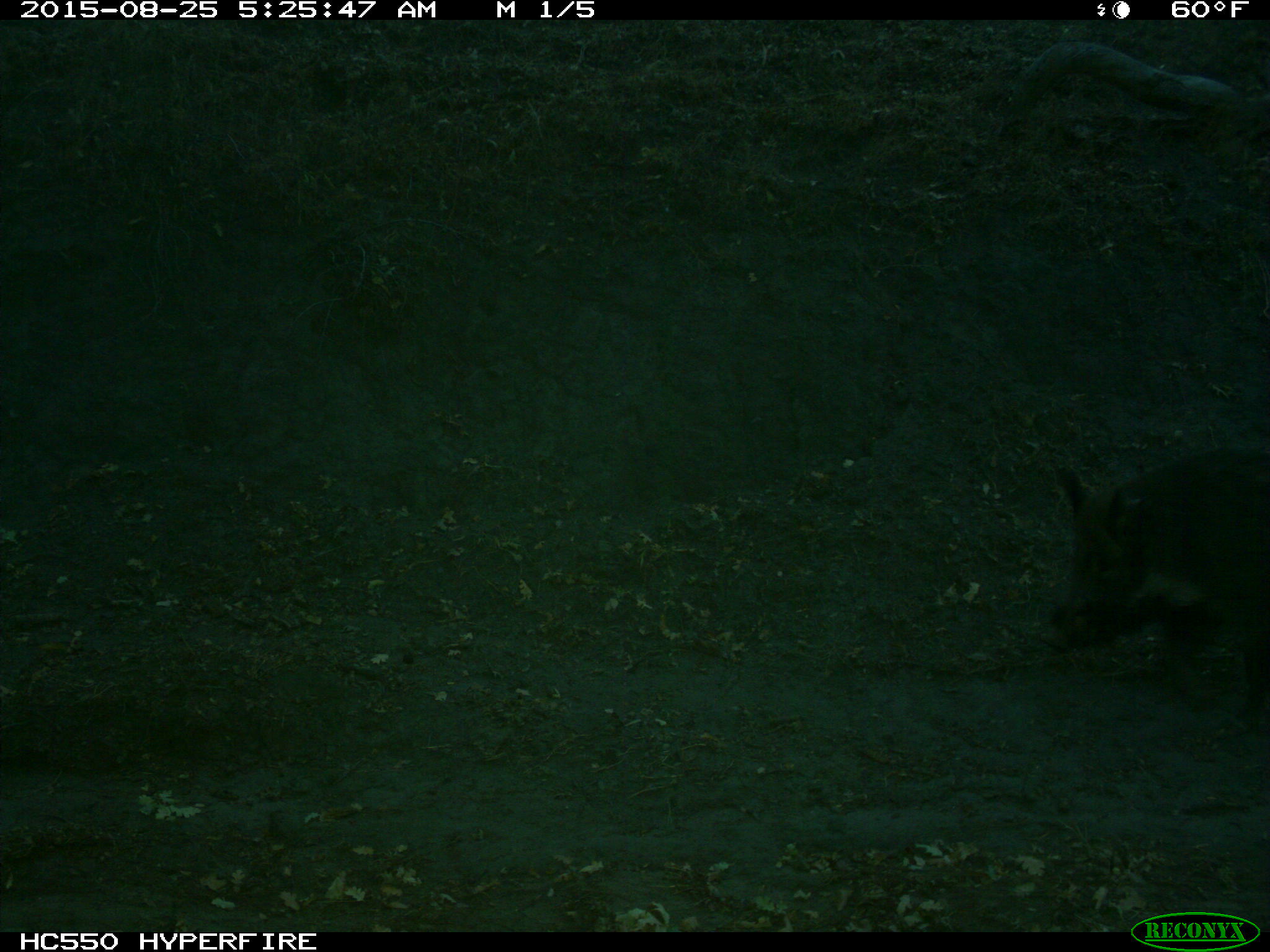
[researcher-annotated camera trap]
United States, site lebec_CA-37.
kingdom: Animalia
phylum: Chordata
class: Mammalia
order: Artiodactyla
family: Suidae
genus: Sus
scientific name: Sus scrofa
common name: wild boar